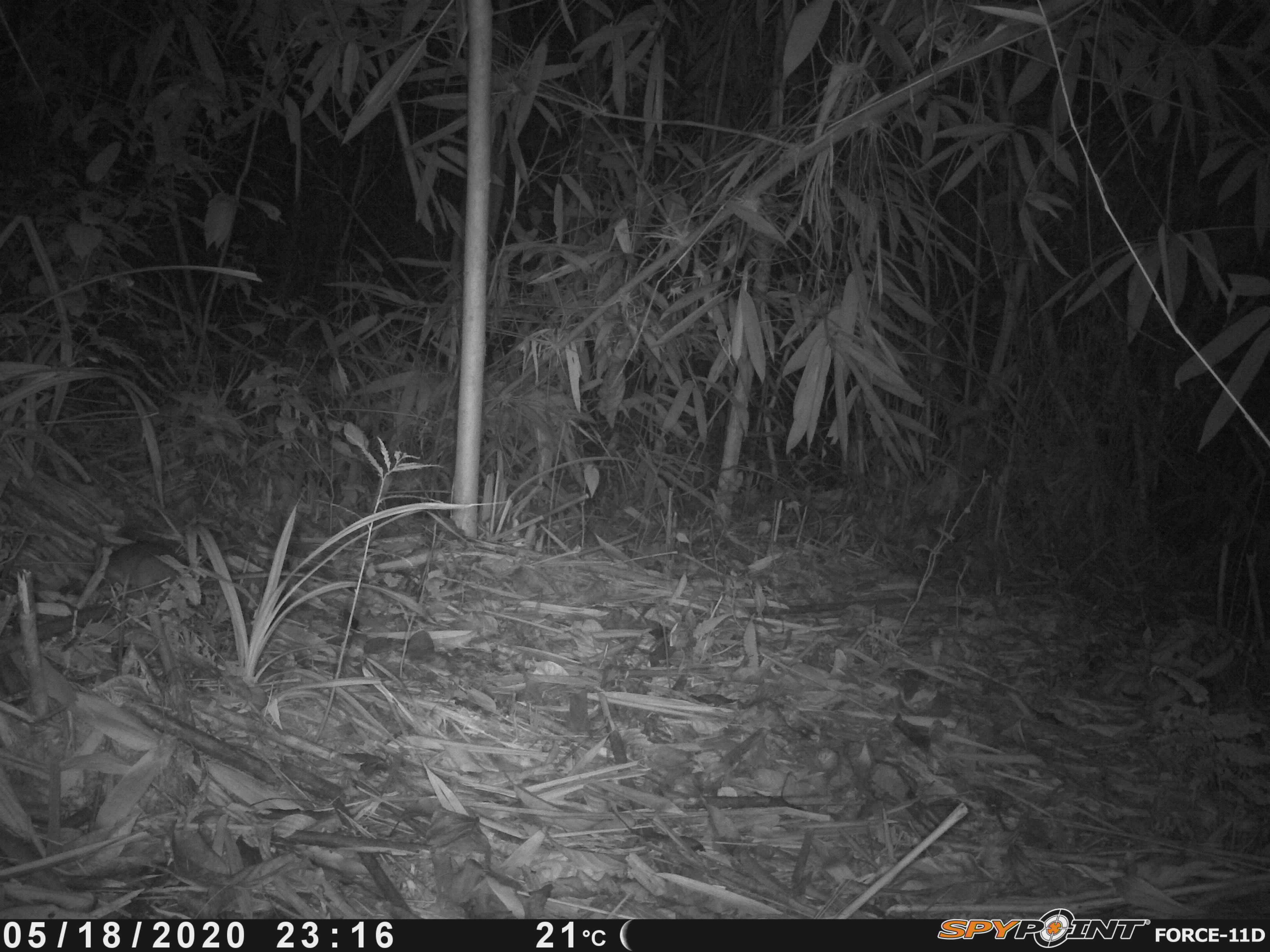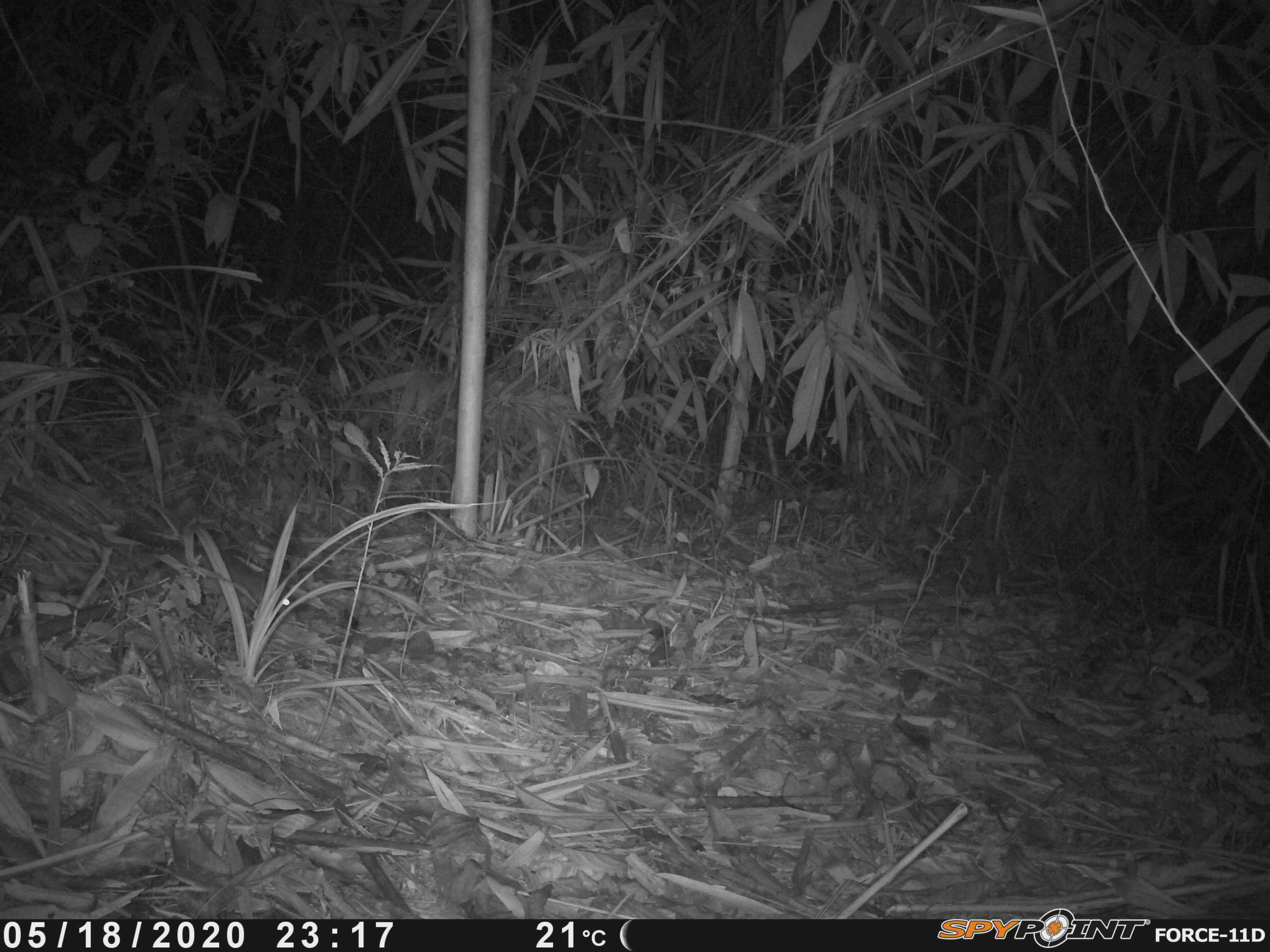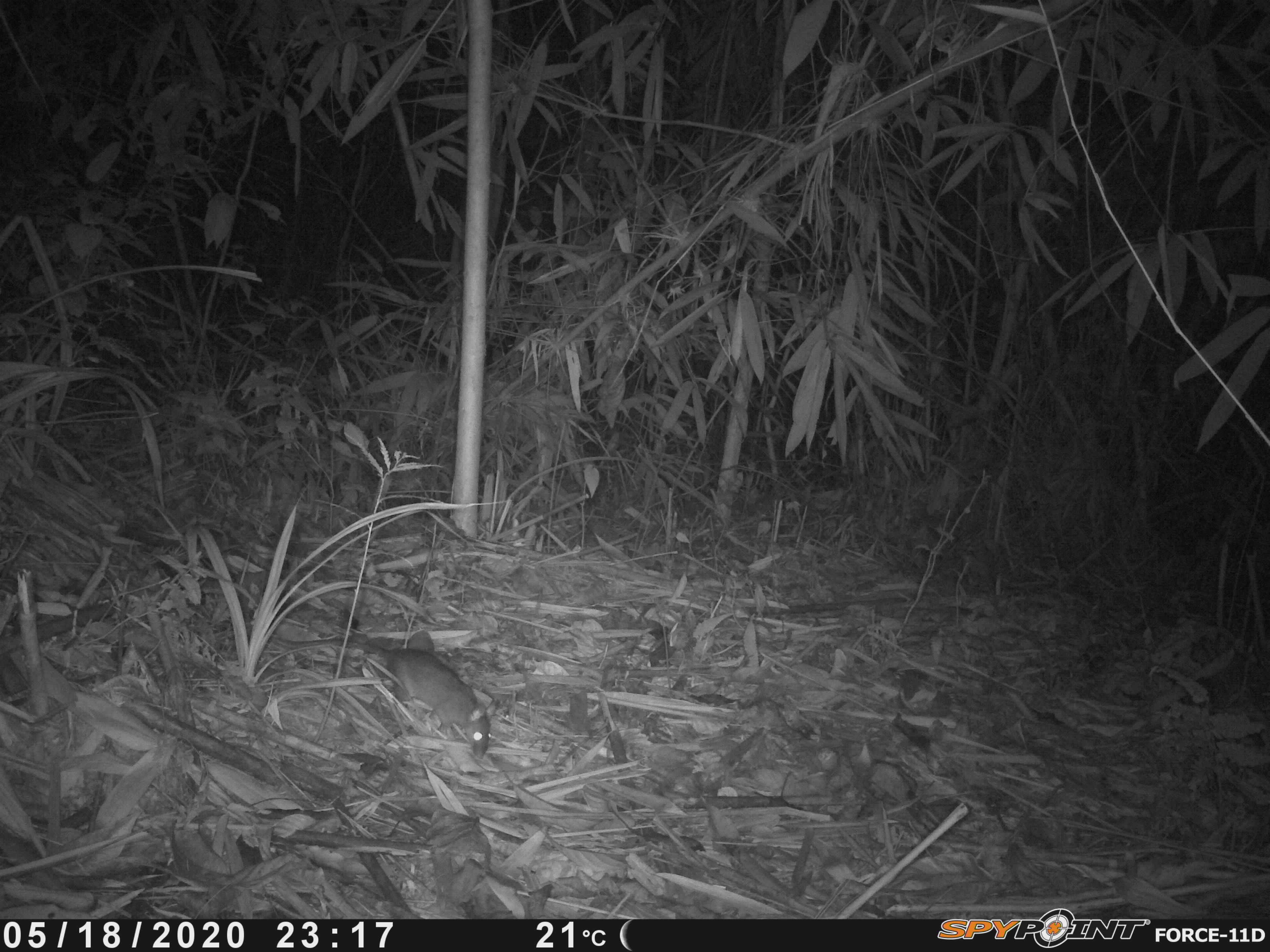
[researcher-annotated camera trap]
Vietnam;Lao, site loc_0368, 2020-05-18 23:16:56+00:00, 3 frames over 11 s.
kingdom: Animalia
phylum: Chordata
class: Mammalia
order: Rodentia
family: Muridae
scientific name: Muridae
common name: old-world mice and rats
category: unidentified murid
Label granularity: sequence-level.